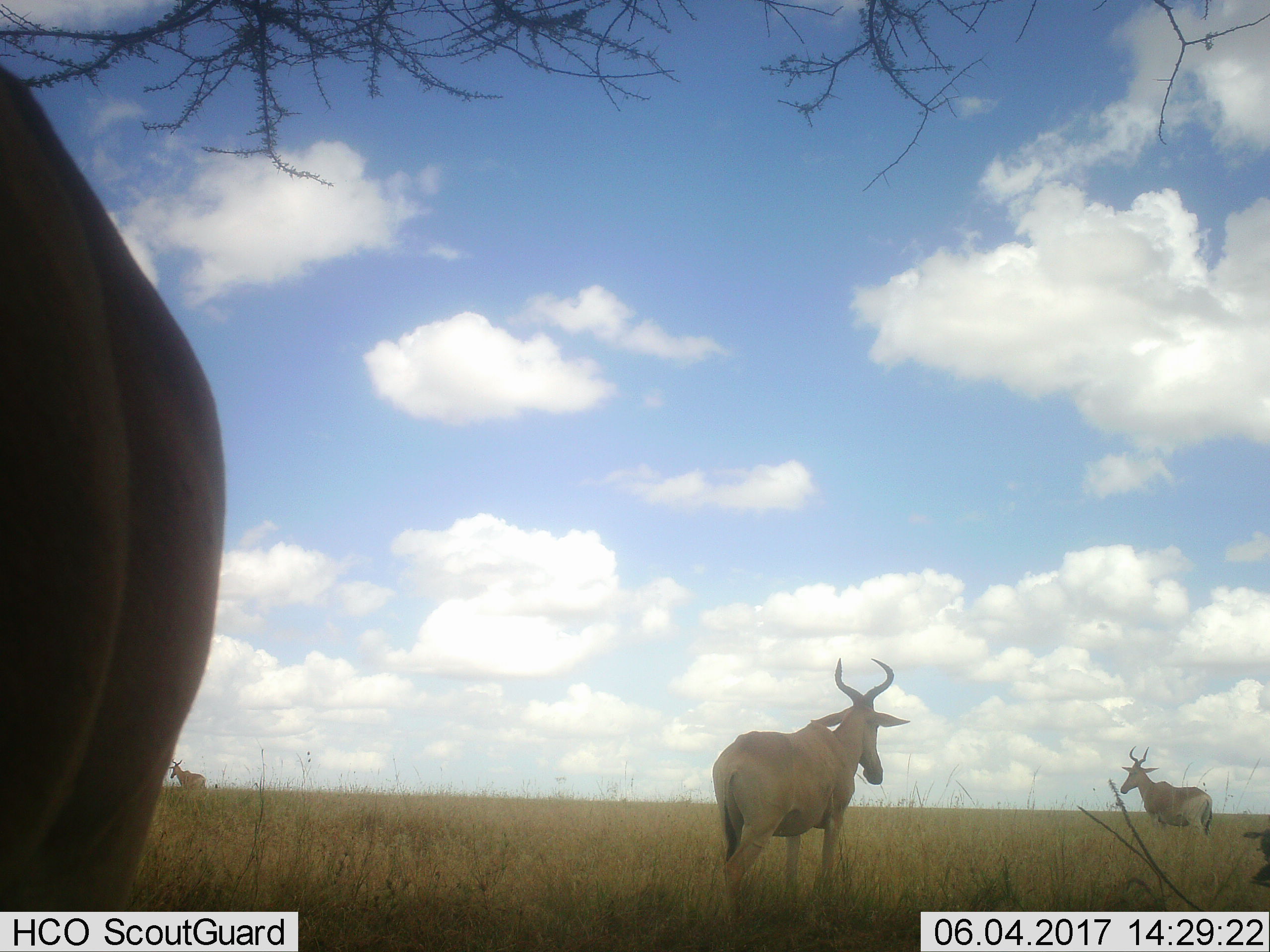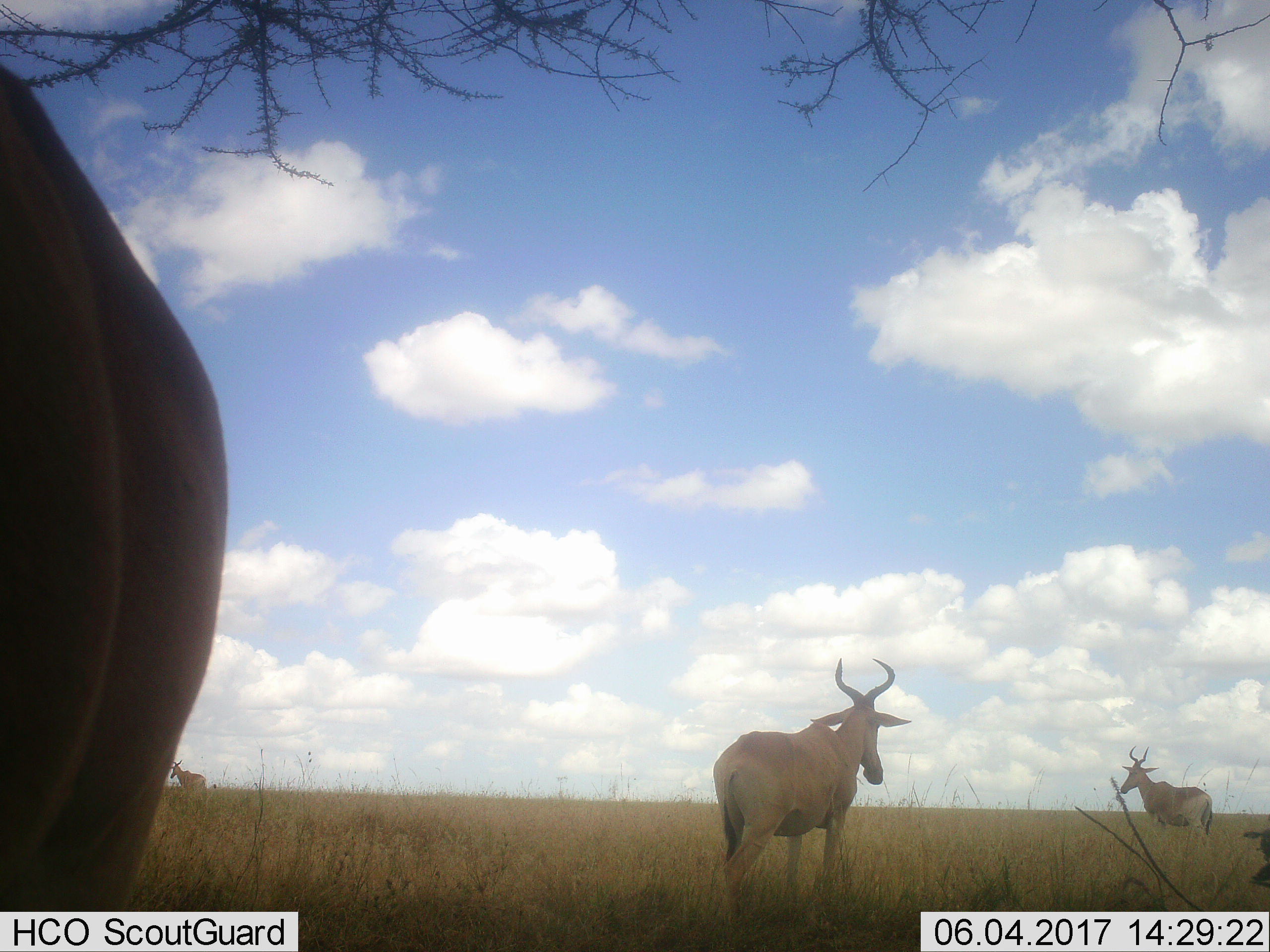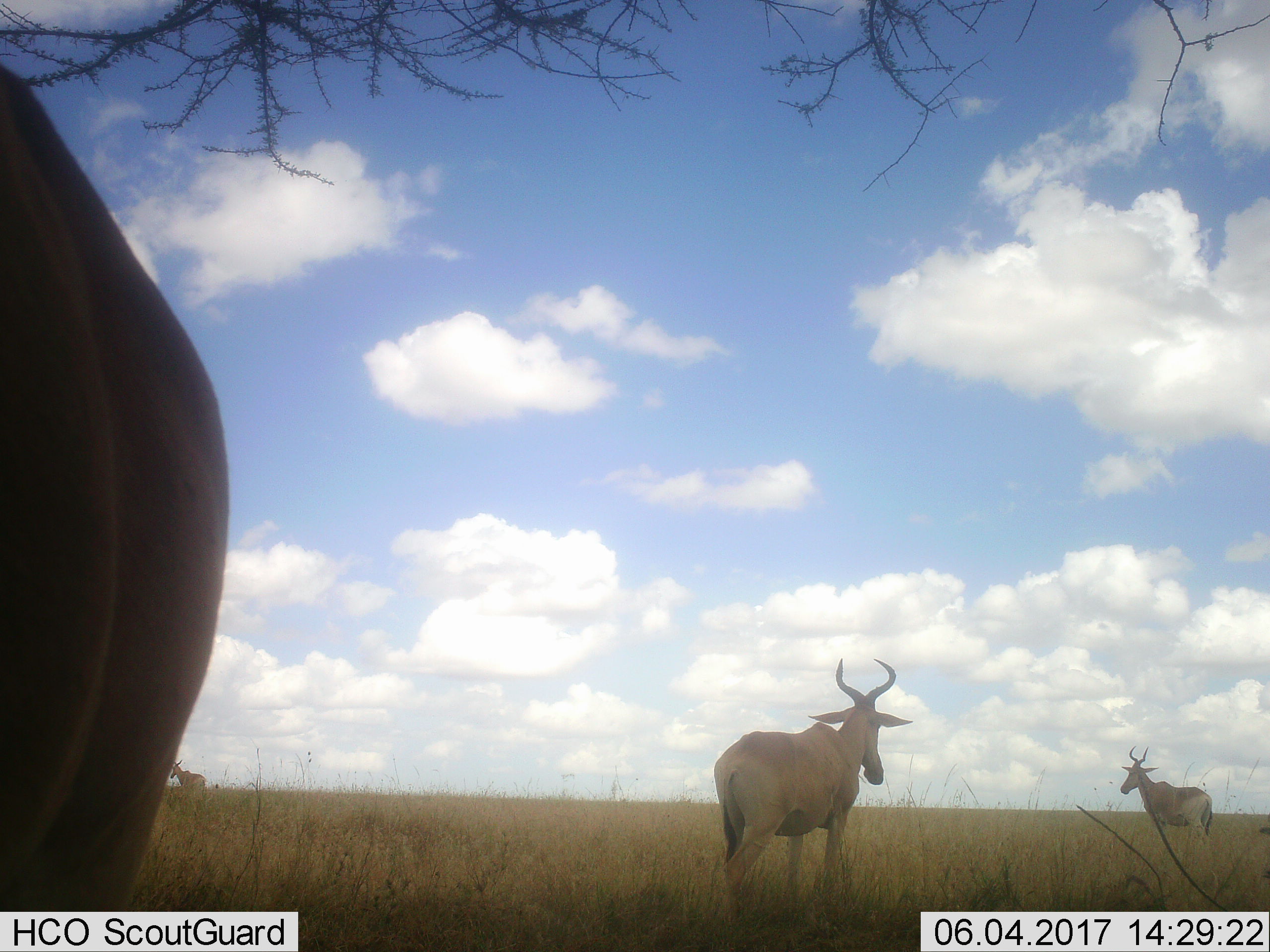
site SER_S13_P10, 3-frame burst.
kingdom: Animalia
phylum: Chordata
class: Mammalia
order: Artiodactyla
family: Bovidae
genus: Alcelaphus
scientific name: Alcelaphus buselaphus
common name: hartebeest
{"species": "hartebeest (Alcelaphus buselaphus)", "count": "4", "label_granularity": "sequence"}